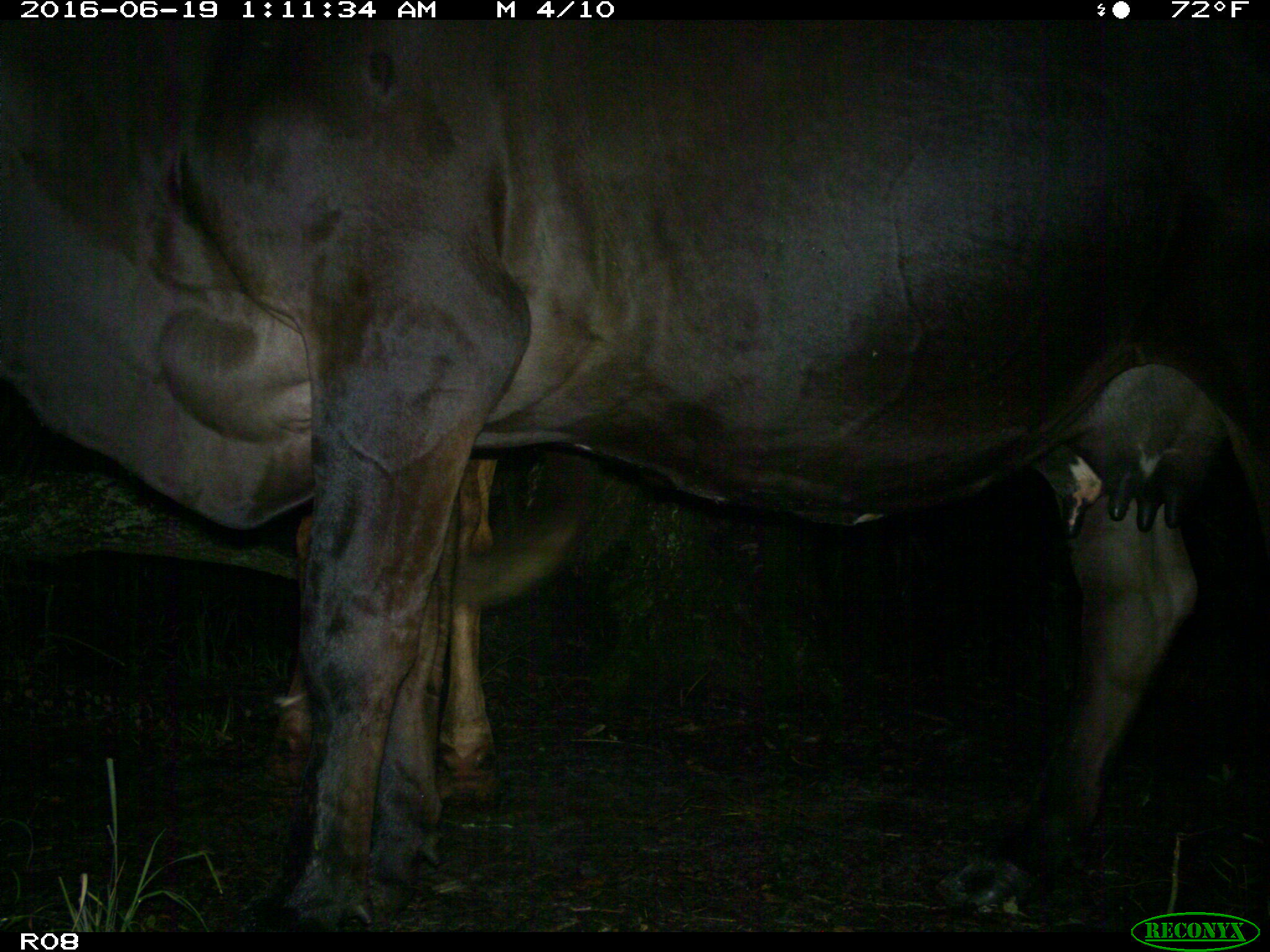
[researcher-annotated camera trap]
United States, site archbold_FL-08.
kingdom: Animalia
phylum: Chordata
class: Mammalia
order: Artiodactyla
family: Bovidae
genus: Bos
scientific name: Bos taurus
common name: domestic cow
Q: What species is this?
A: Bos taurus (domestic cow).